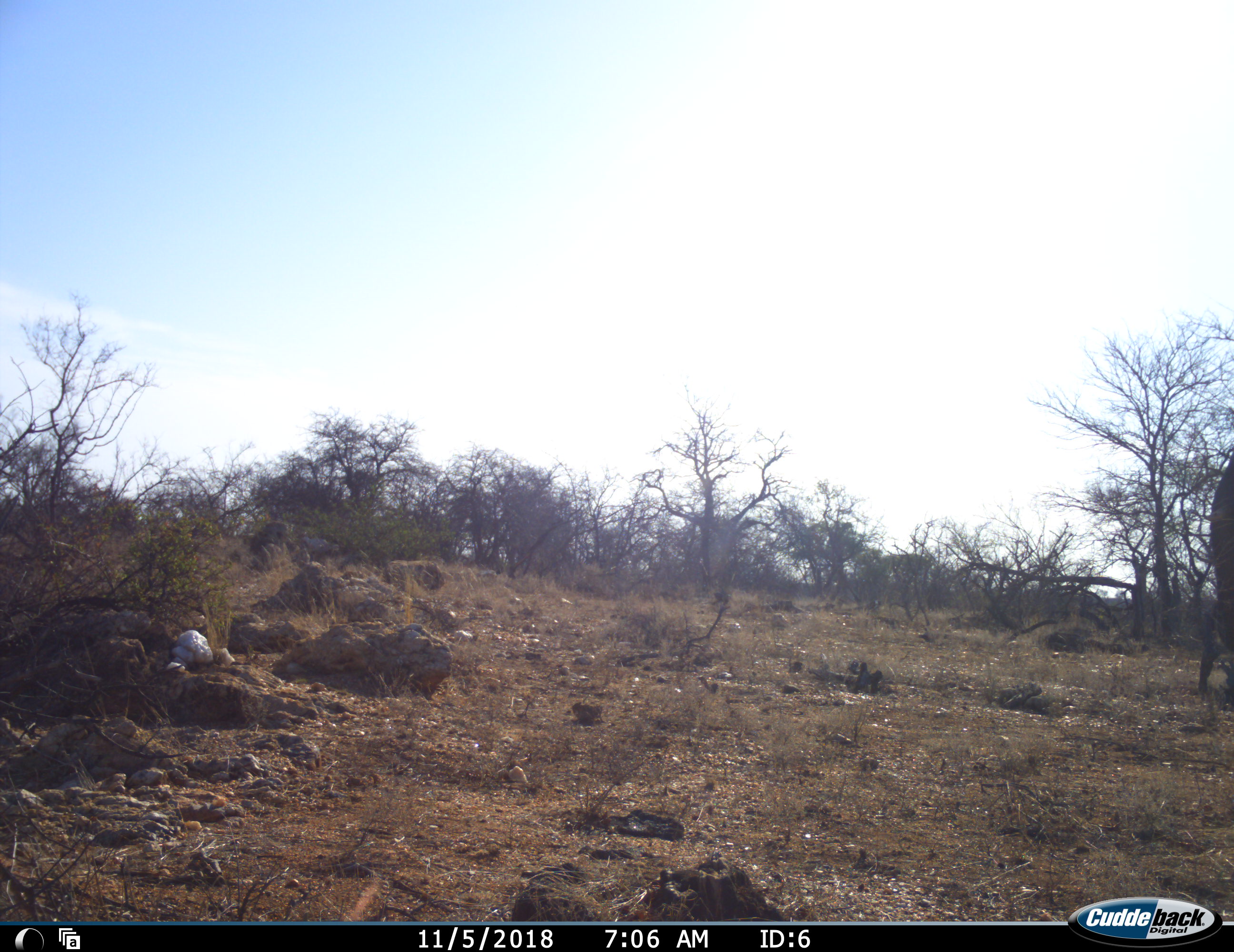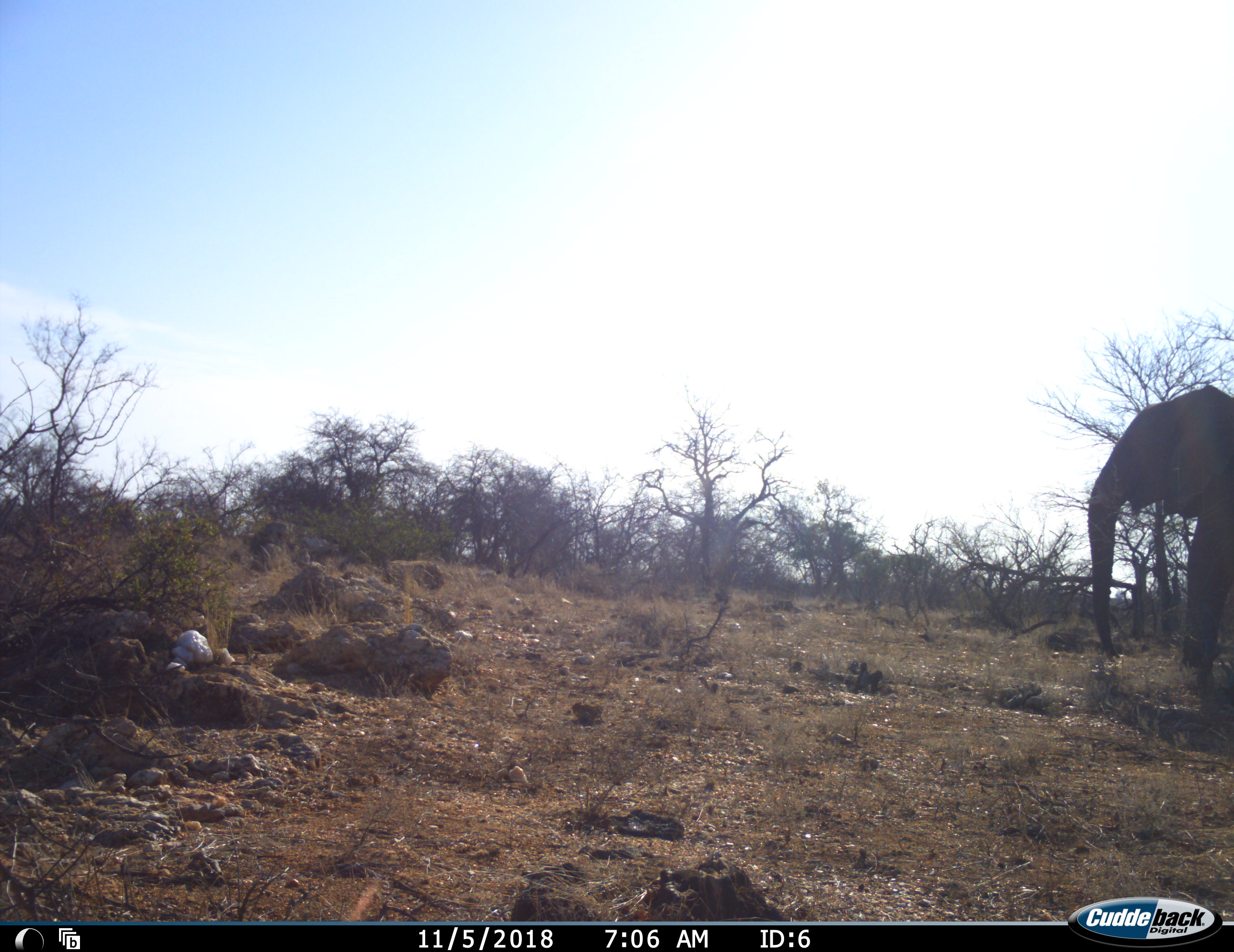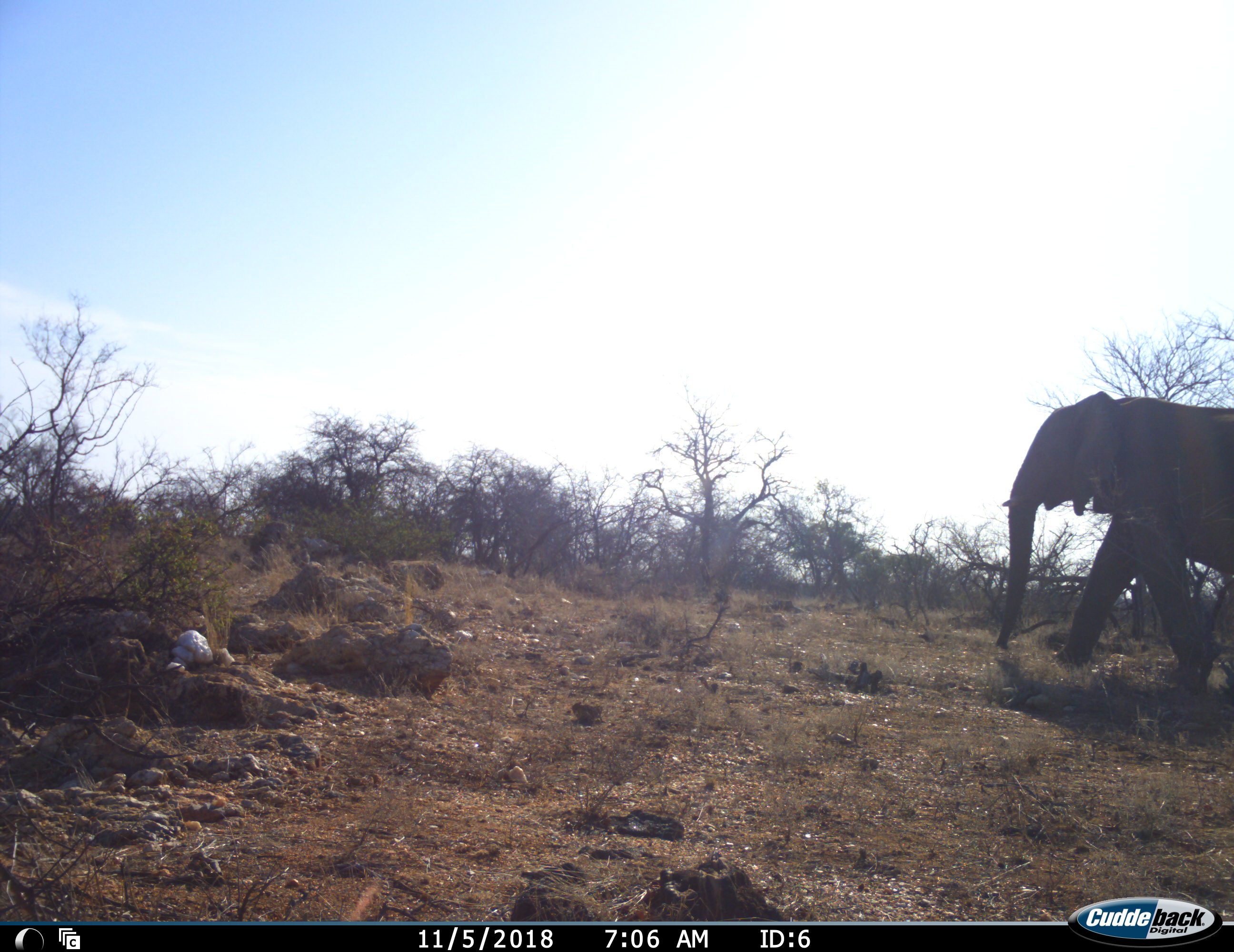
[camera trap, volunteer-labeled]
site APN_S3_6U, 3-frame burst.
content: unidentified animal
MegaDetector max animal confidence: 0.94